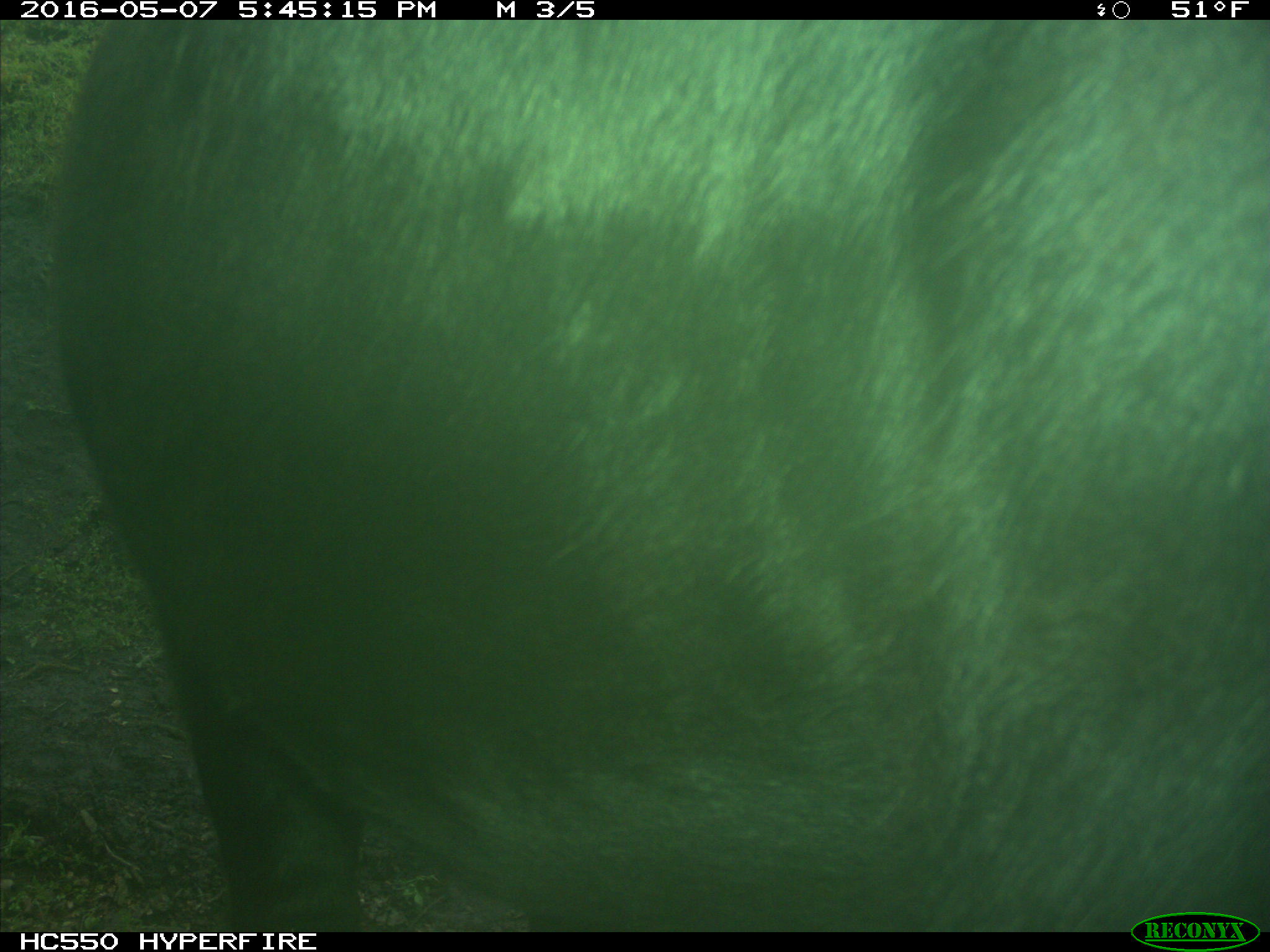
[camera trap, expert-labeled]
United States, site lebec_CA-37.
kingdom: Animalia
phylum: Chordata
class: Mammalia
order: Artiodactyla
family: Bovidae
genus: Bos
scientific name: Bos taurus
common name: domestic cow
Bos taurus (domestic cow).